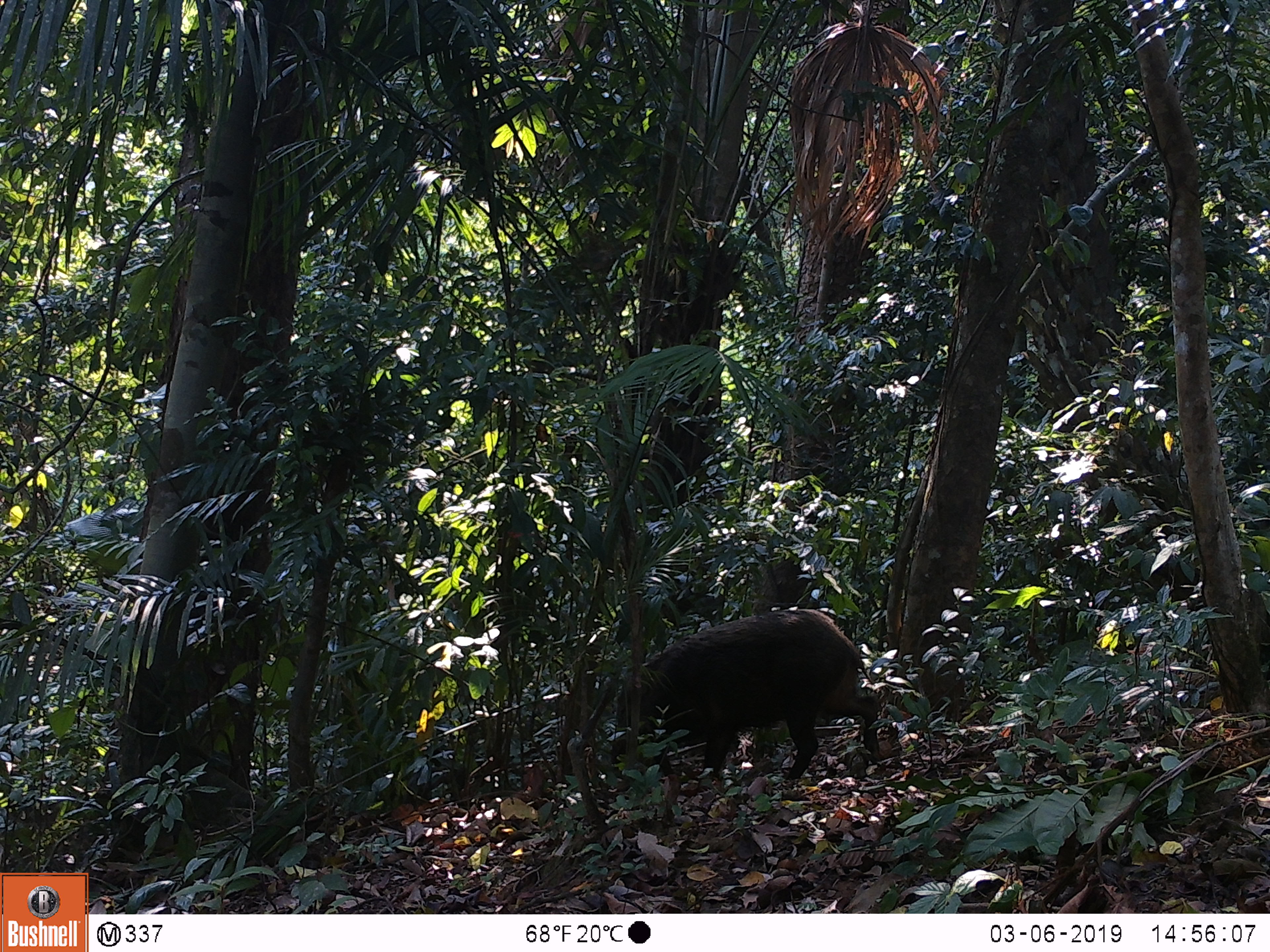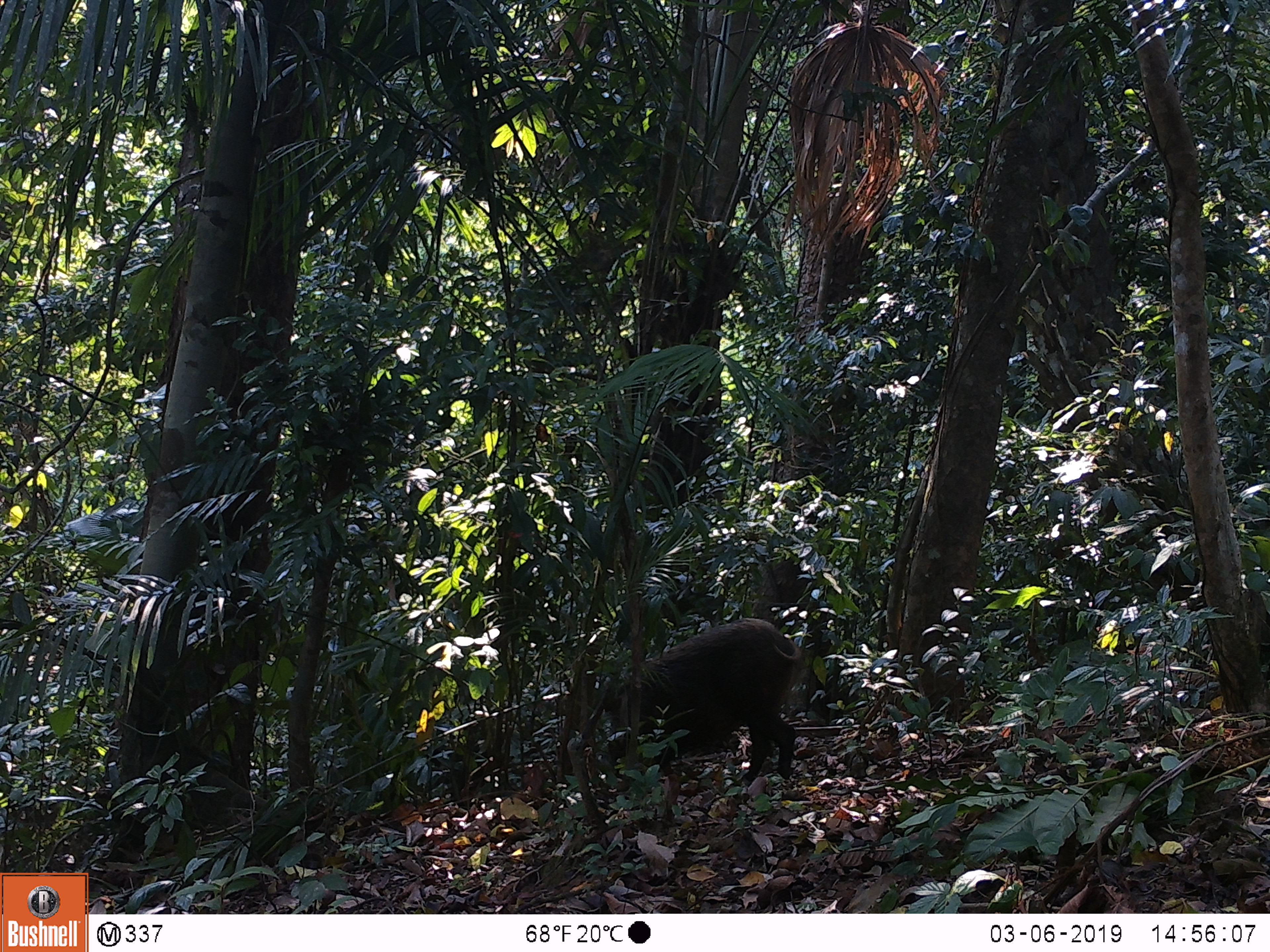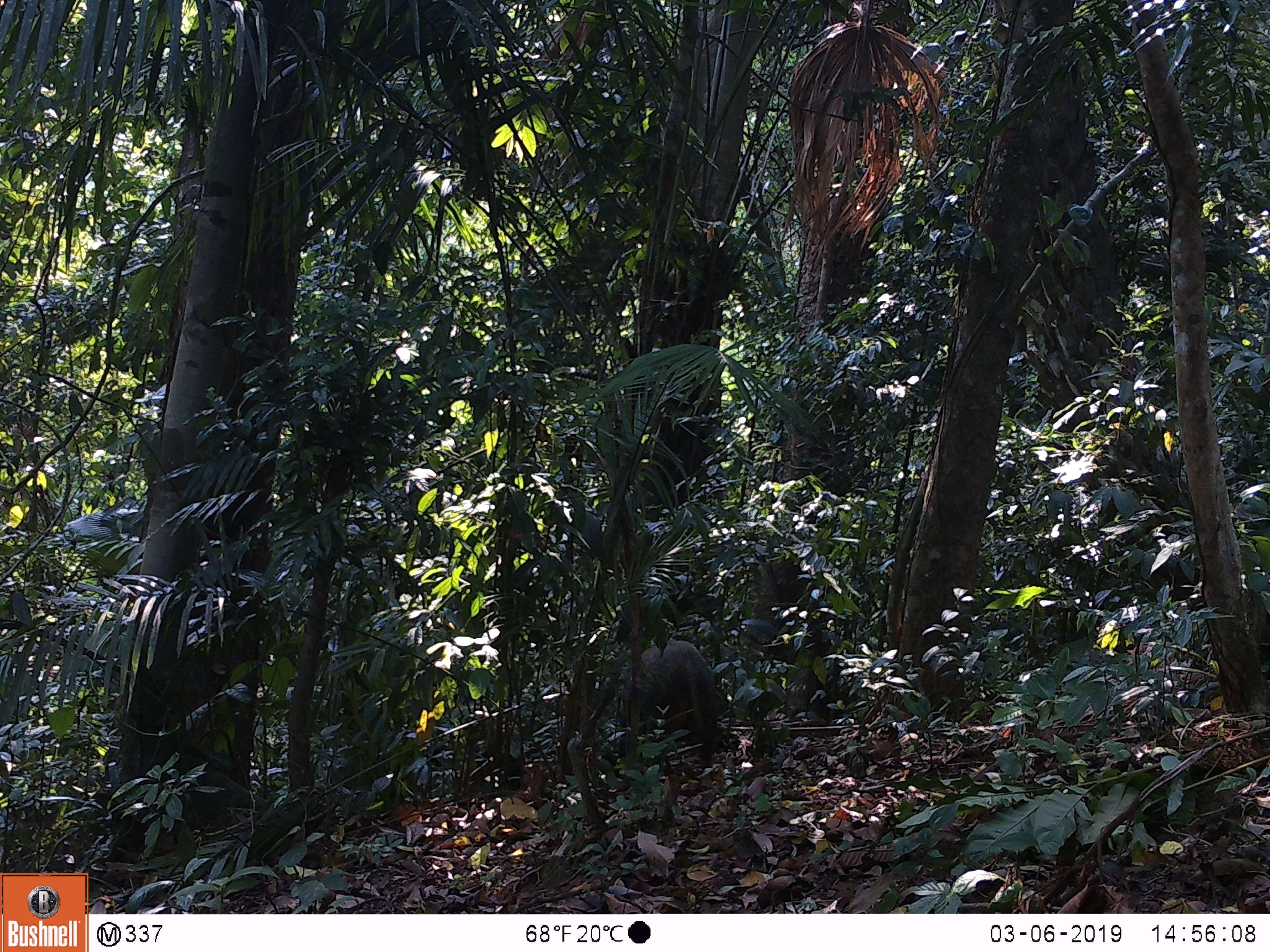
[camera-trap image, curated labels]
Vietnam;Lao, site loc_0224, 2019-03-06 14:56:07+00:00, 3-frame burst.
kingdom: Animalia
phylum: Chordata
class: Mammalia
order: Artiodactyla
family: Suidae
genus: Sus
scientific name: Sus scrofa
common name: eurasian wild pig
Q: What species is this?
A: Eurasian wild pig (Sus scrofa).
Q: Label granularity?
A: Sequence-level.